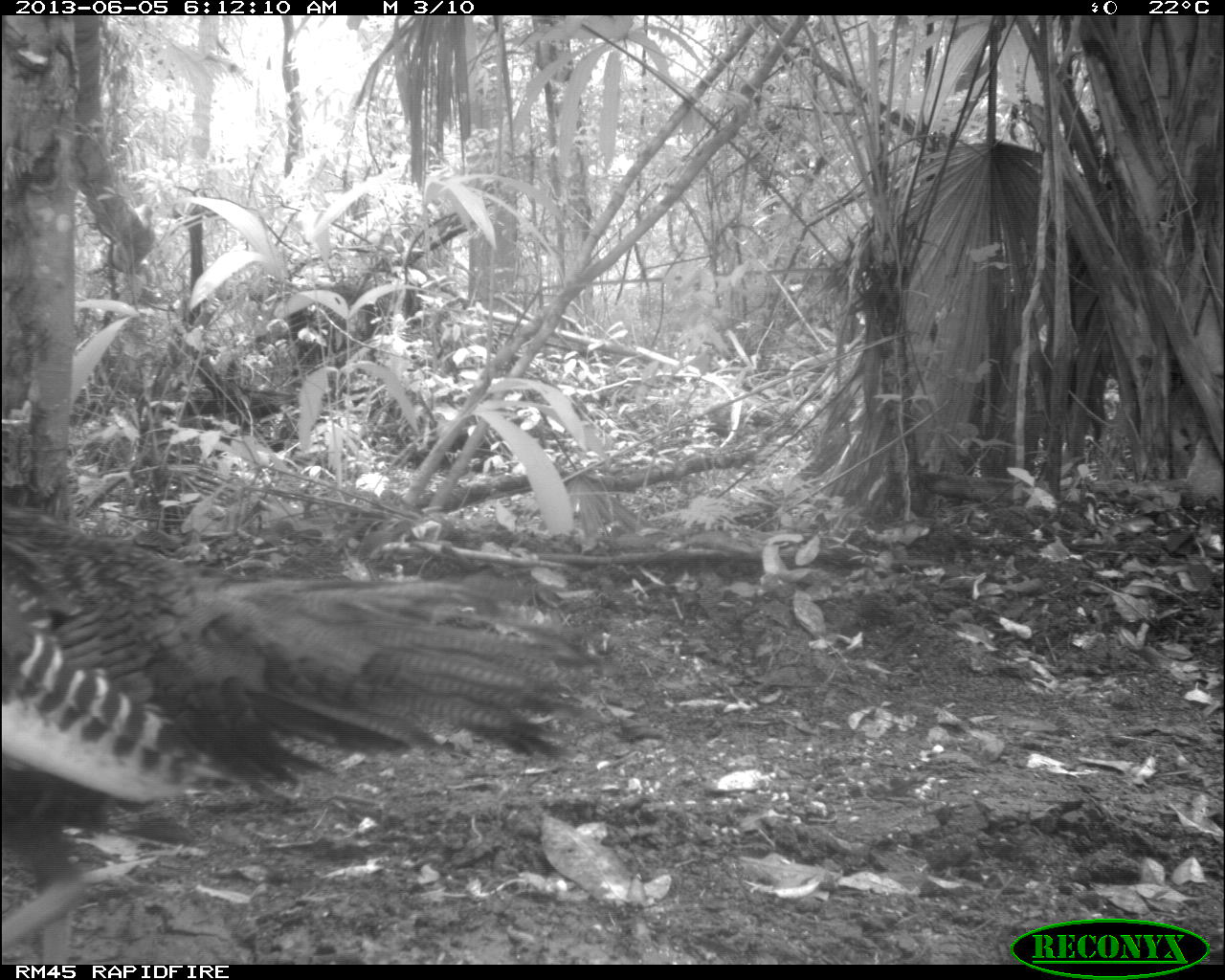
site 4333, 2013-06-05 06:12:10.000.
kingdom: Animalia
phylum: Chordata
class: Aves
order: Galliformes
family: Phasianidae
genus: Meleagris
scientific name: Meleagris ocellata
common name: ocellated turkey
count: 1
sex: female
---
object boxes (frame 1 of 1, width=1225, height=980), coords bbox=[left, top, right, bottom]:
meleagris ocellata: bbox=[0, 494, 606, 963]